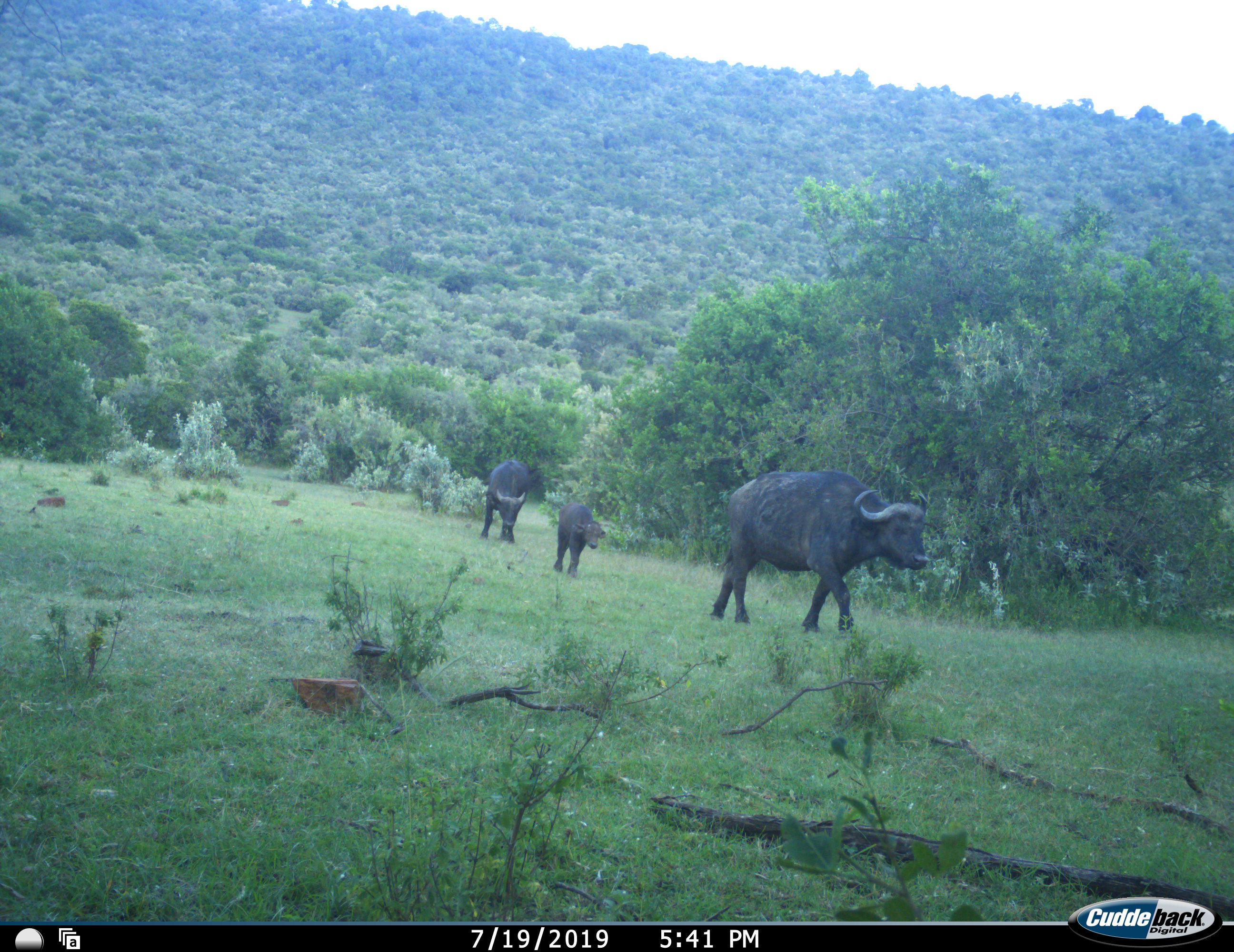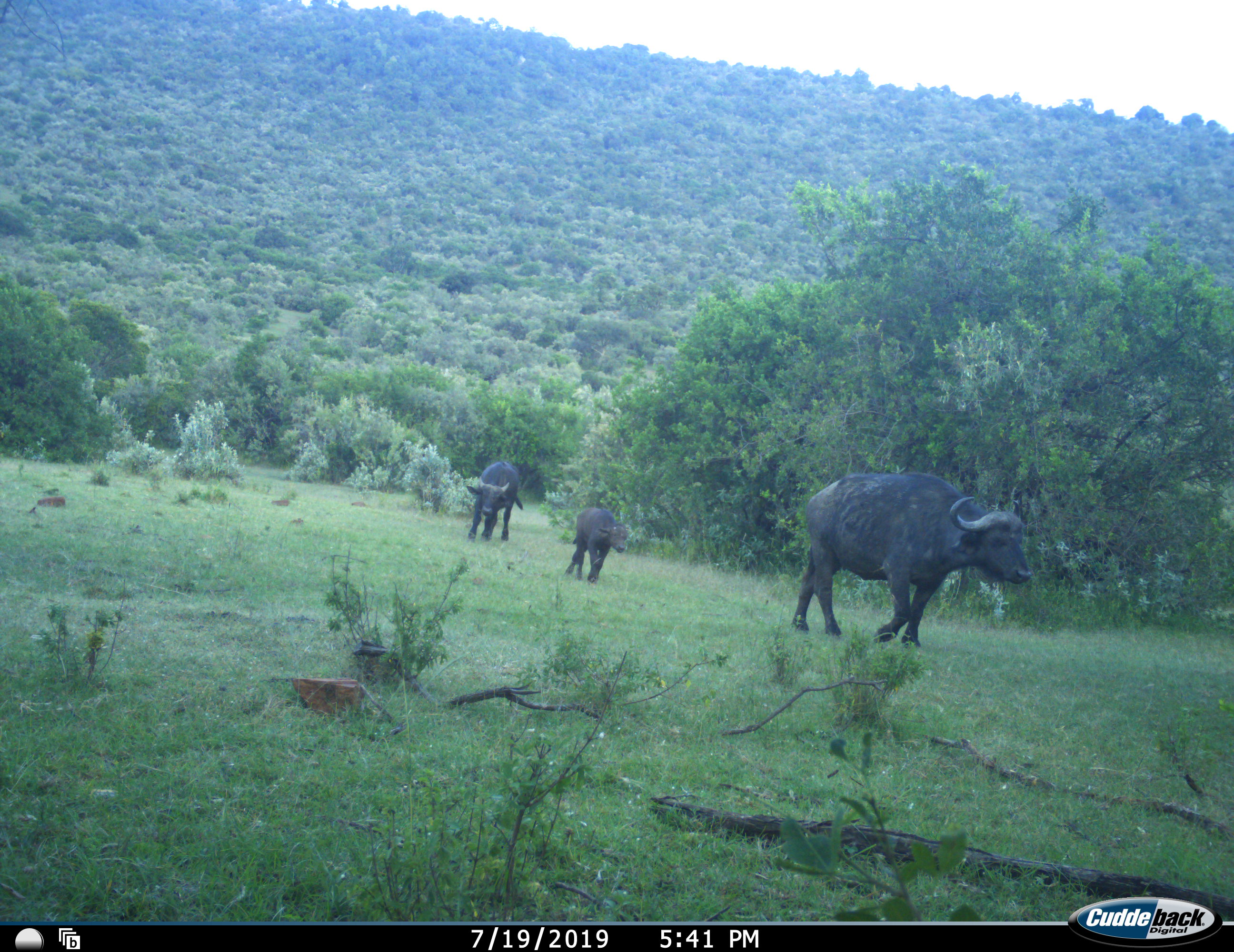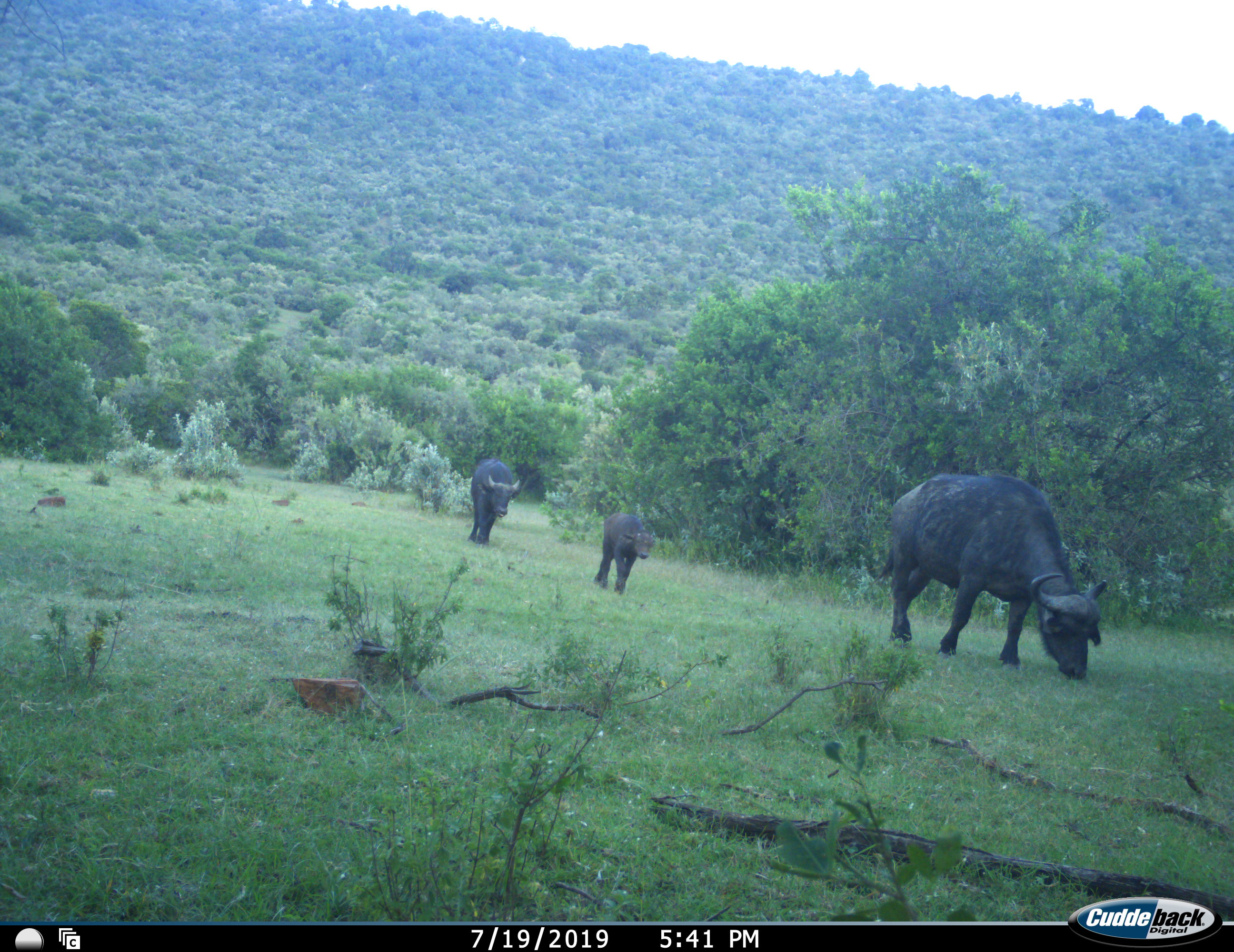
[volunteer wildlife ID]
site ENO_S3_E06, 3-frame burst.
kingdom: Animalia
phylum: Chordata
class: Mammalia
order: Artiodactyla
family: Bovidae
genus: Syncerus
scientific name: Syncerus caffer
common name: african buffalo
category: buffalo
Buffalo (african buffalo) (Syncerus caffer), count 3. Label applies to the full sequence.